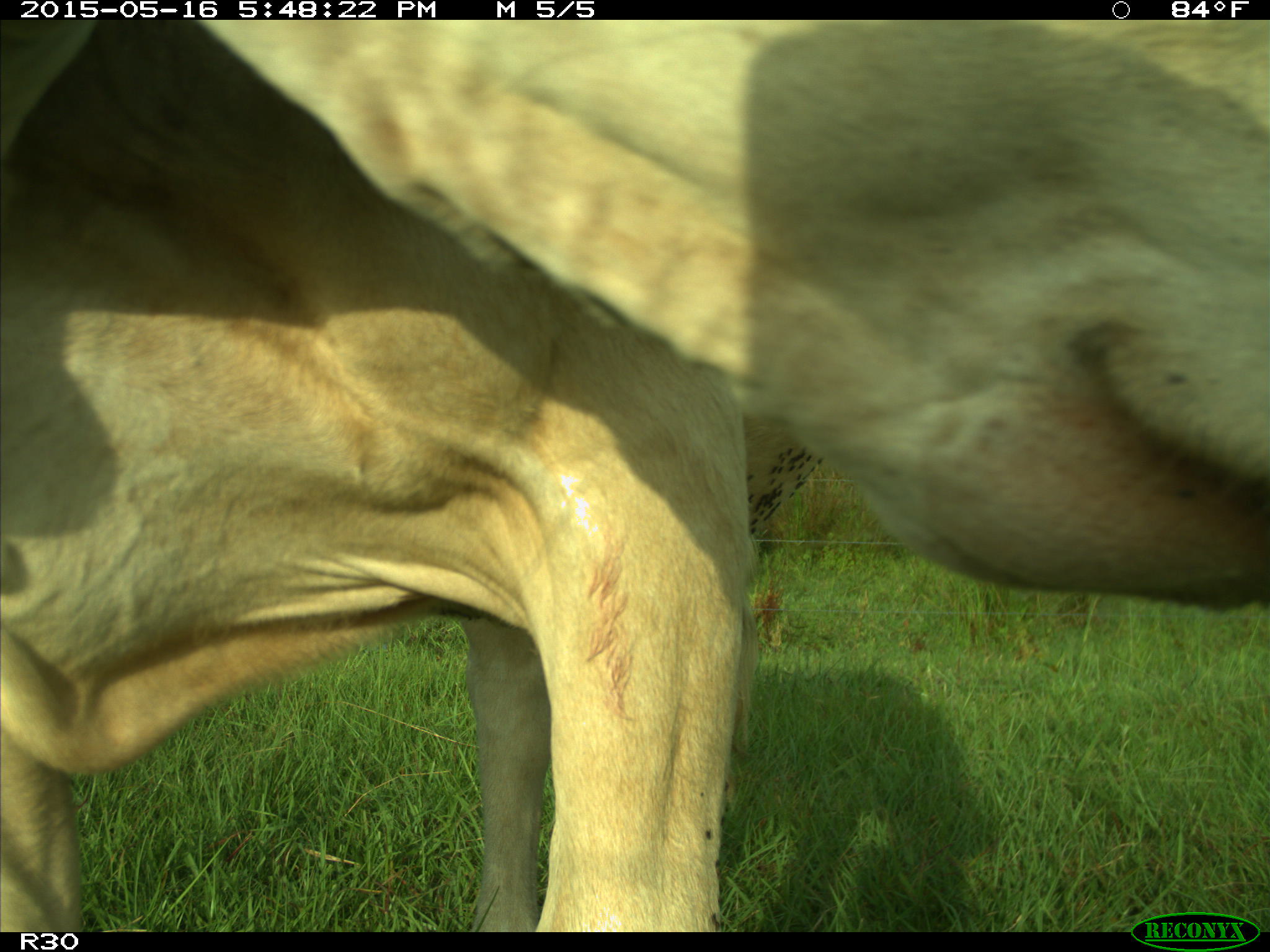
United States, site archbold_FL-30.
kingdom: Animalia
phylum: Chordata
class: Mammalia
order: Artiodactyla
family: Bovidae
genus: Bos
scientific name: Bos taurus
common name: domestic cow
Bos taurus (domestic cow).